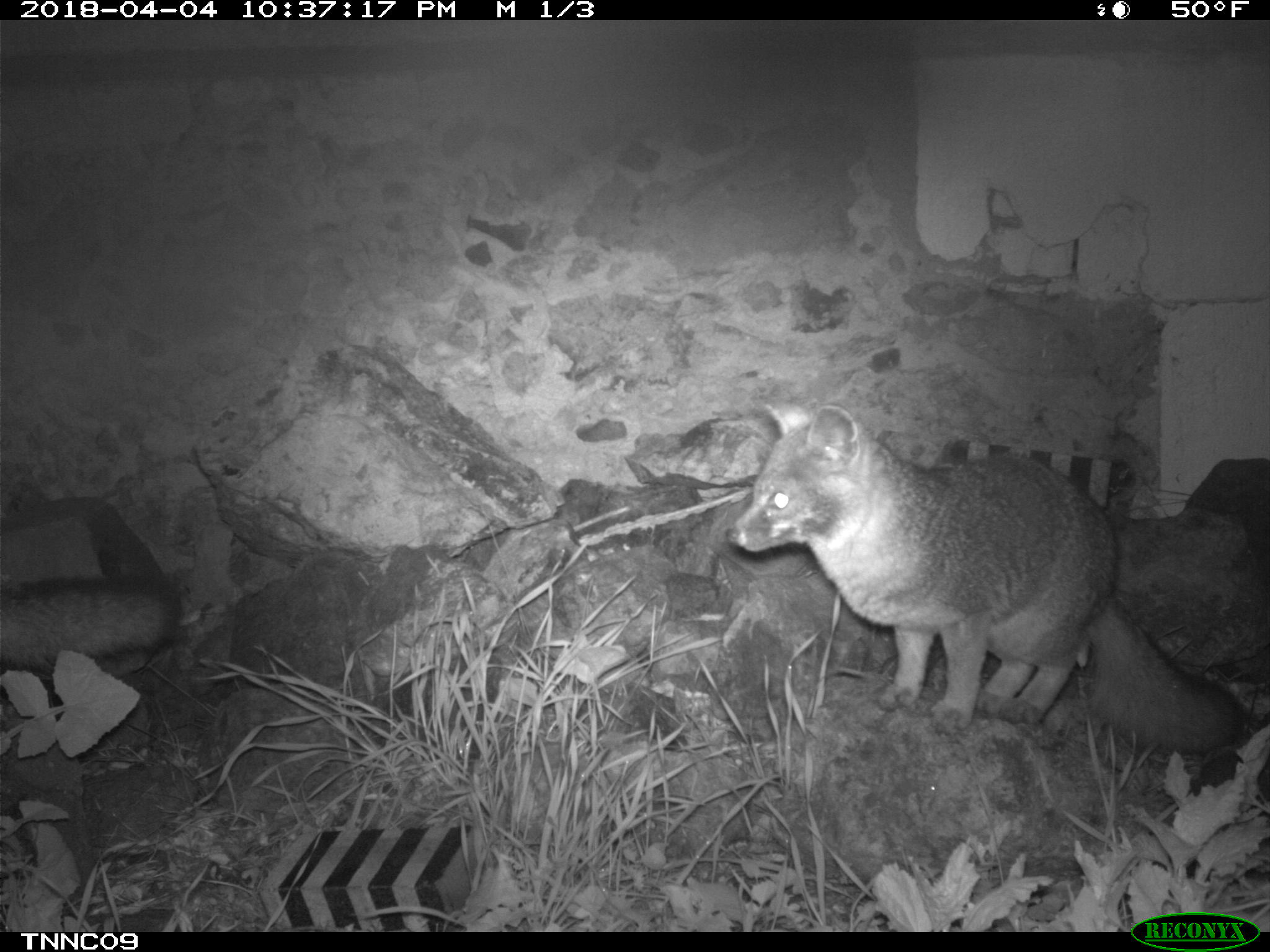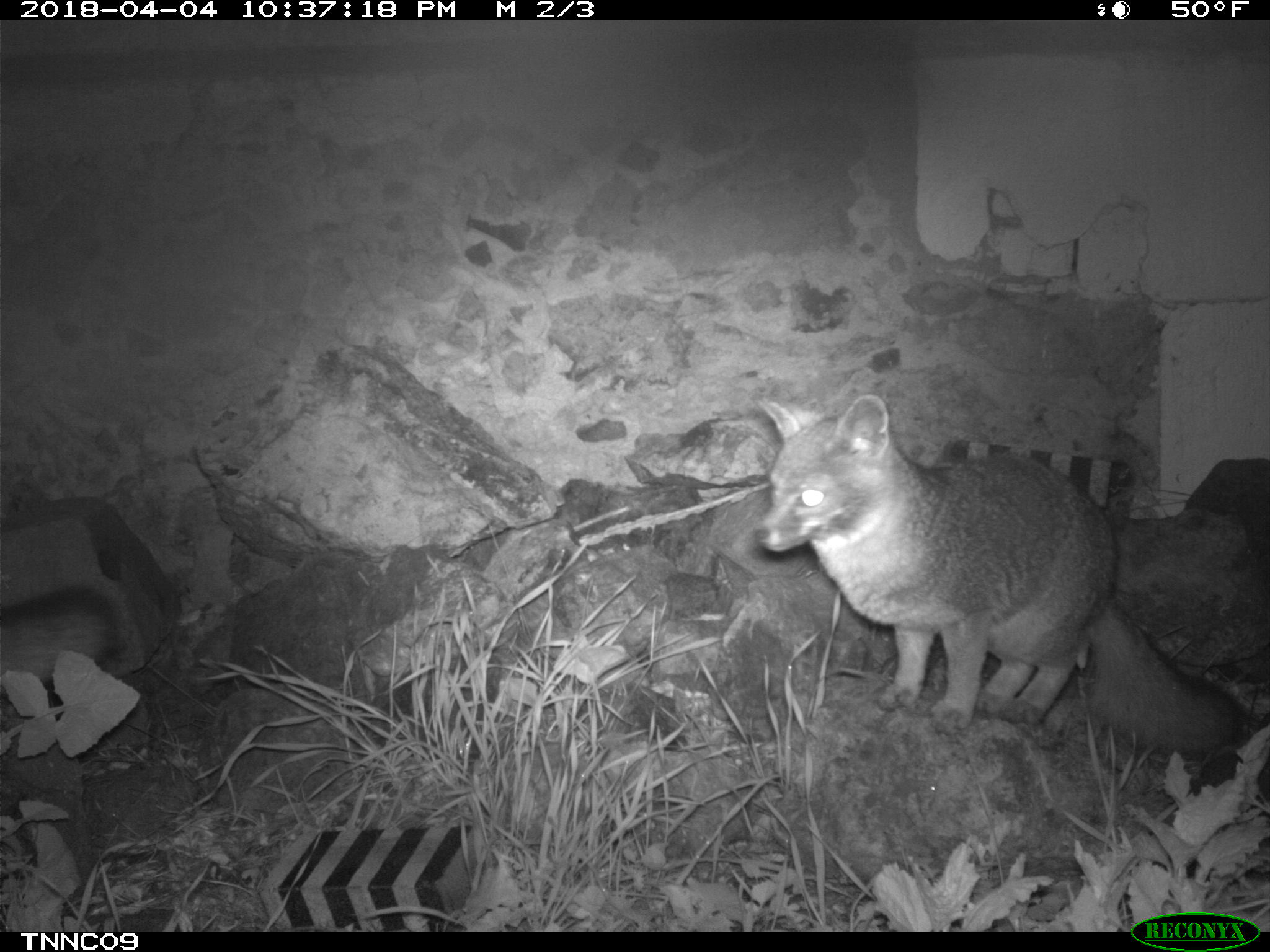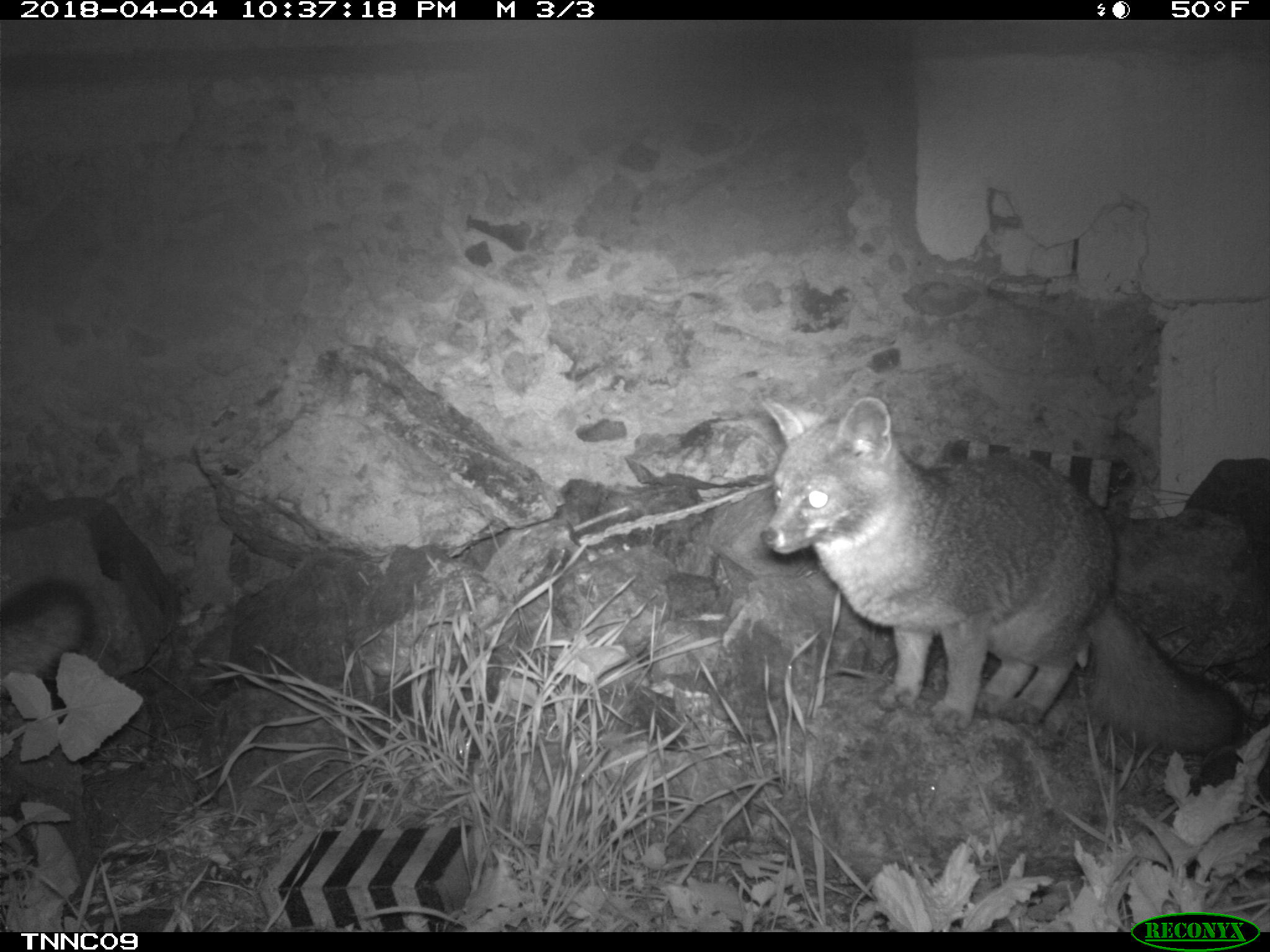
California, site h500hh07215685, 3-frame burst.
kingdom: Animalia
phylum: Chordata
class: Mammalia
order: Carnivora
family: Canidae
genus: Urocyon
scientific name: Urocyon littoralis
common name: island fox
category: fox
Fox (island fox) (Urocyon littoralis).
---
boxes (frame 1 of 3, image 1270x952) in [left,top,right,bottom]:
fox: [724,400,1250,751]; [0,580,181,669]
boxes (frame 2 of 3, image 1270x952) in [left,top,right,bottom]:
fox: [751,394,1246,752]; [0,587,118,693]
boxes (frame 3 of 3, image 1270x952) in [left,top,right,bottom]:
fox: [755,390,1246,757]; [0,578,96,697]